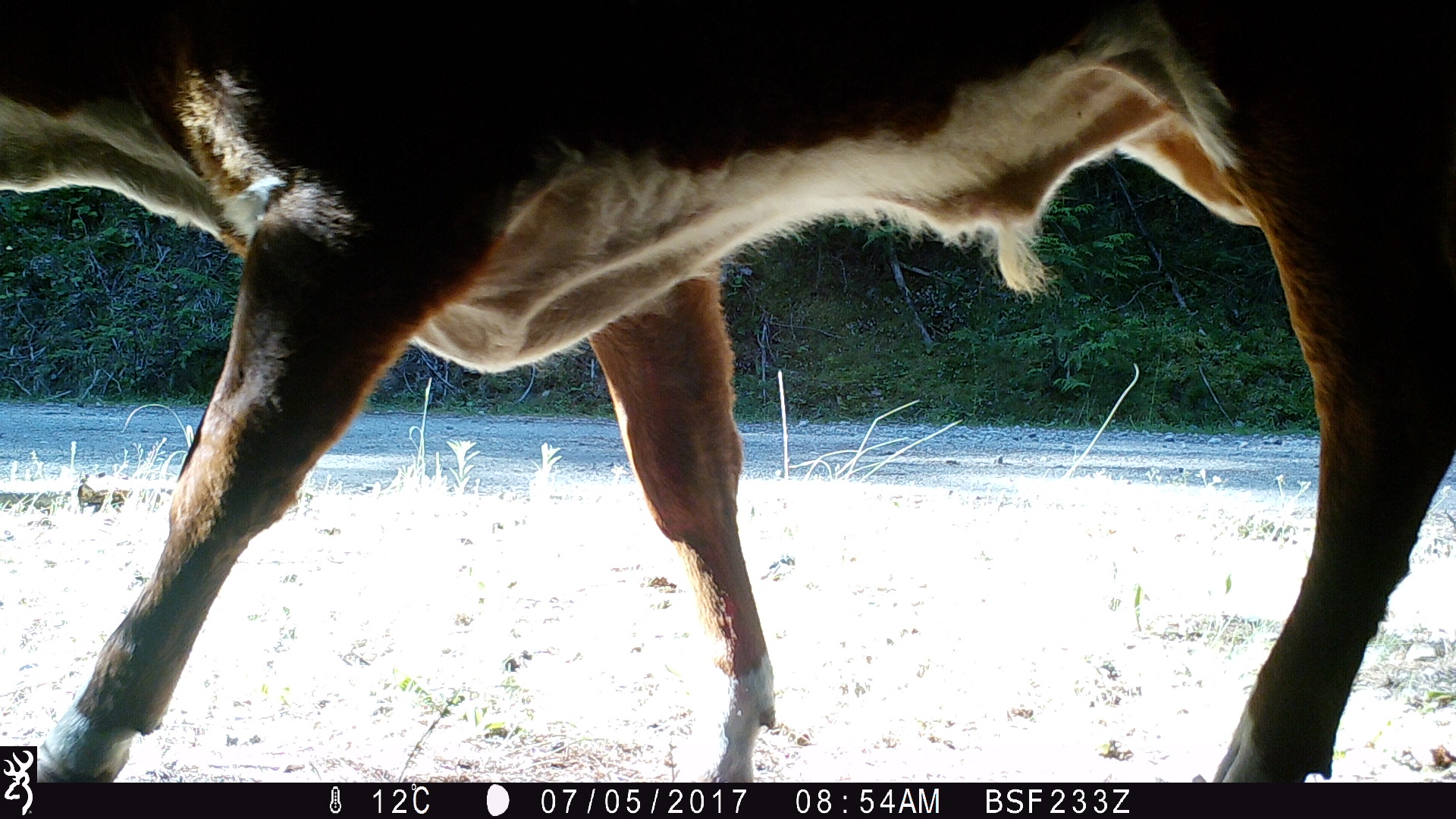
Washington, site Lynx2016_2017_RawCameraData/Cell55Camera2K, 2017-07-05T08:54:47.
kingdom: Animalia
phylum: Chordata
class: Mammalia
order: Artiodactyla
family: Bovidae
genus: Bos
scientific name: Bos taurus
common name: domestic cattle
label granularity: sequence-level